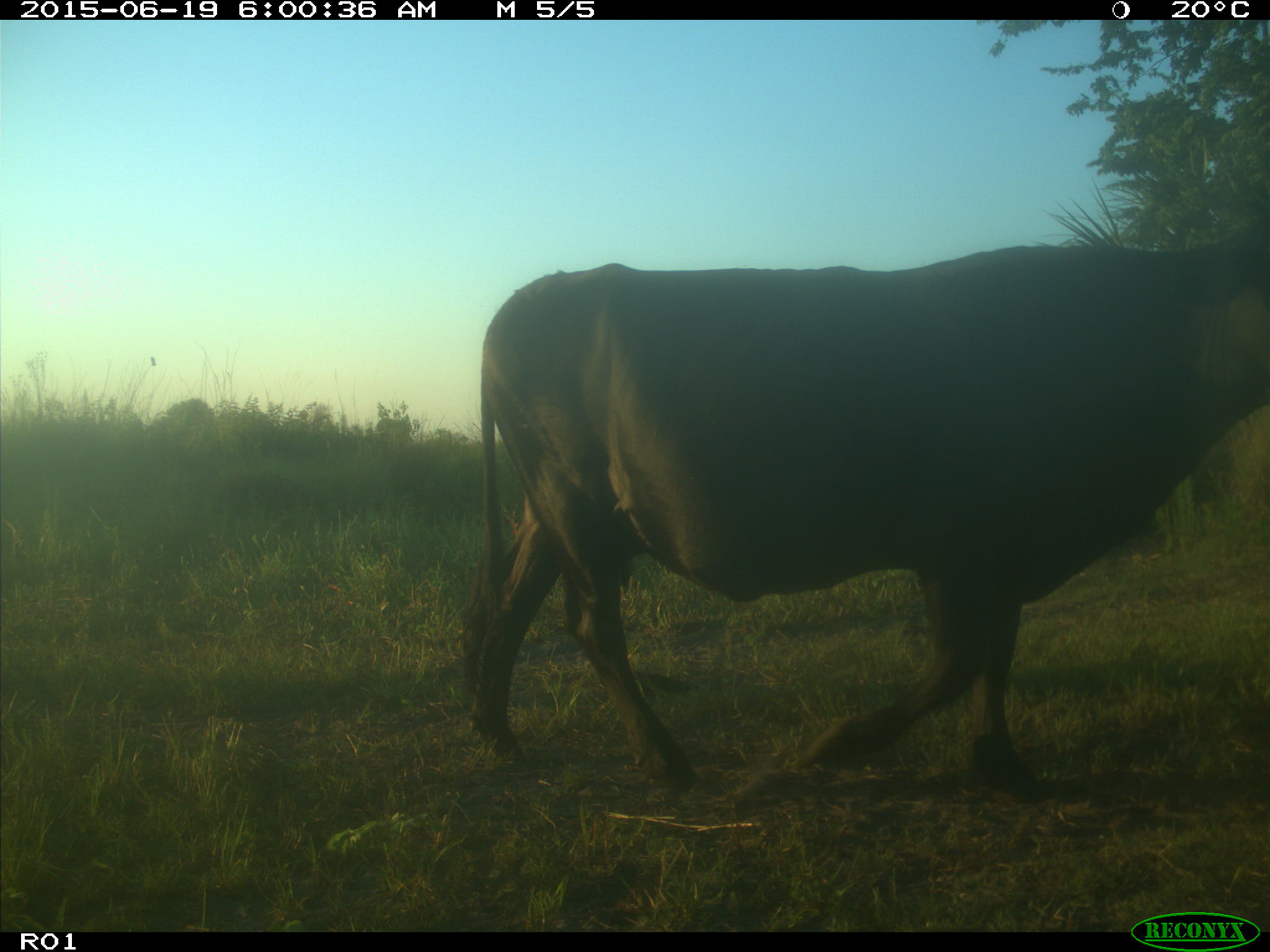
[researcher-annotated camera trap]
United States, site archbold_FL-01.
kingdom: Animalia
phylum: Chordata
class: Mammalia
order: Artiodactyla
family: Bovidae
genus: Bos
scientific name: Bos taurus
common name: domestic cow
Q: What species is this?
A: Bos taurus (domestic cow).